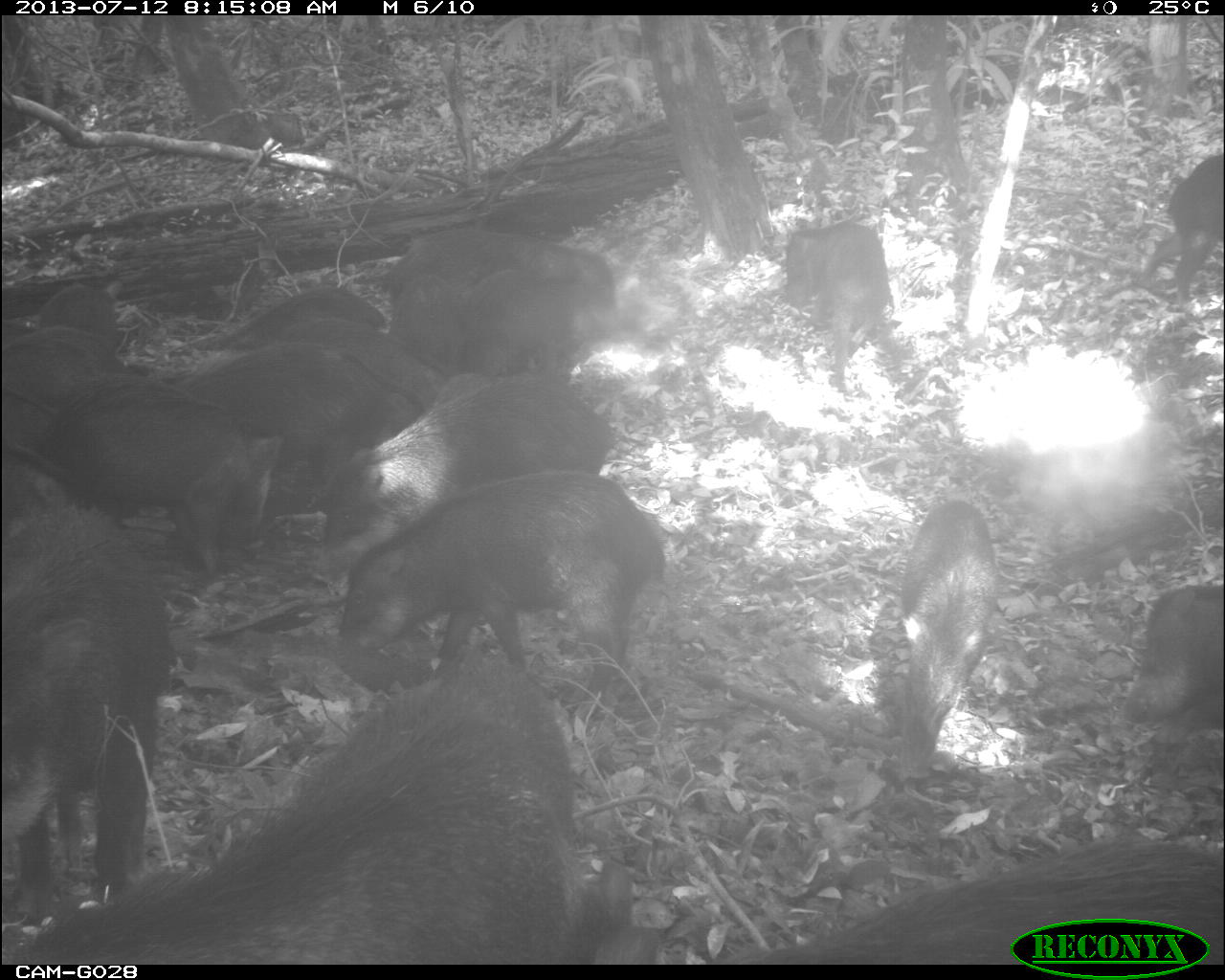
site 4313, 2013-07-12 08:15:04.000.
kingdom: Animalia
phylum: Chordata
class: Mammalia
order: Artiodactyla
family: Tayassuidae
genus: Tayassu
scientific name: Tayassu pecari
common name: white-lipped peccary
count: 20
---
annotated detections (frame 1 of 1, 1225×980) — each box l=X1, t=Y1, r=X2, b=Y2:
group: l=0, t=147, r=1222, b=964